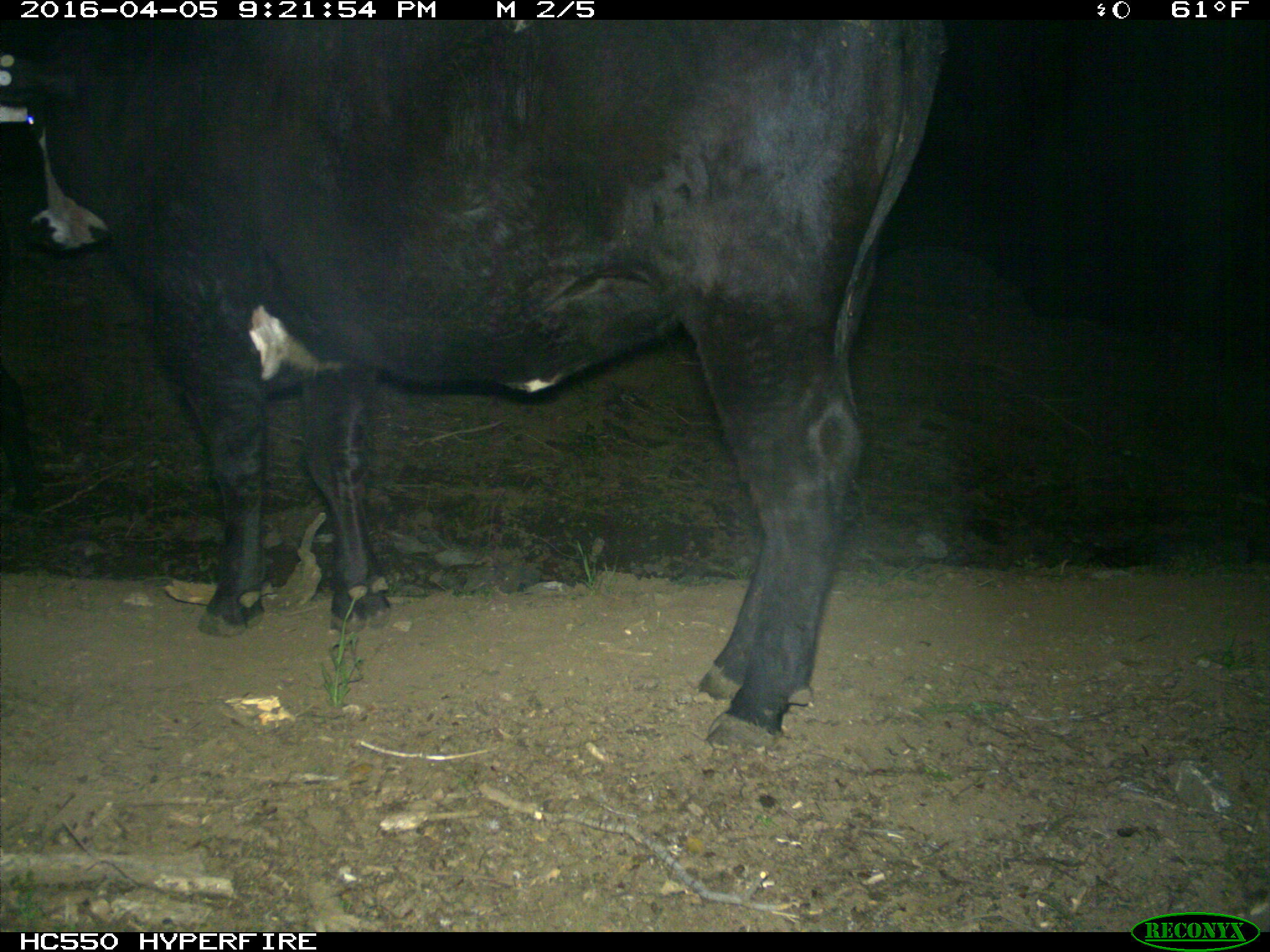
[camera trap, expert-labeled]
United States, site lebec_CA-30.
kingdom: Animalia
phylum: Chordata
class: Mammalia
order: Artiodactyla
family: Bovidae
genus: Bos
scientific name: Bos taurus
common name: domestic cow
Bos taurus (domestic cow).